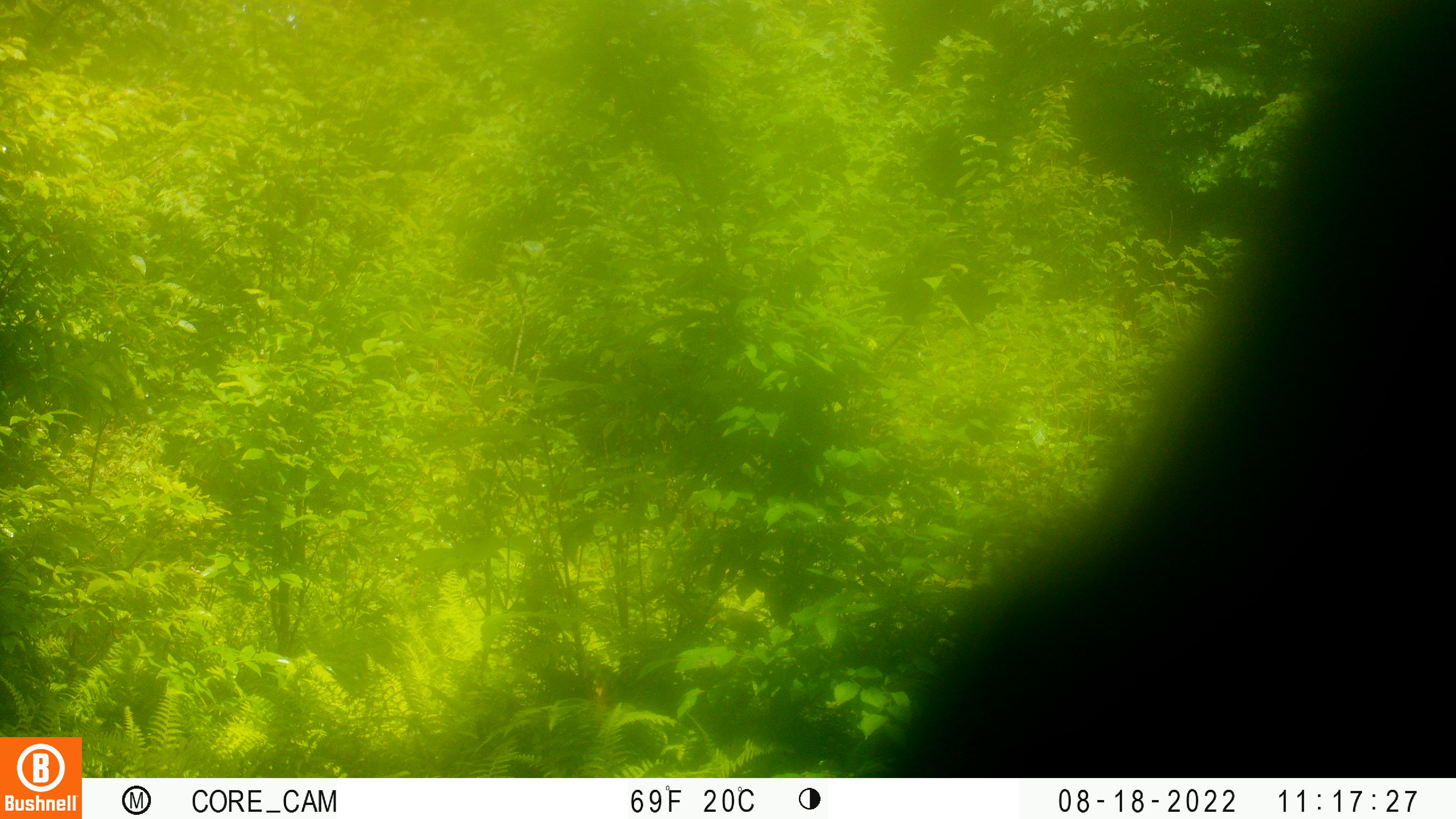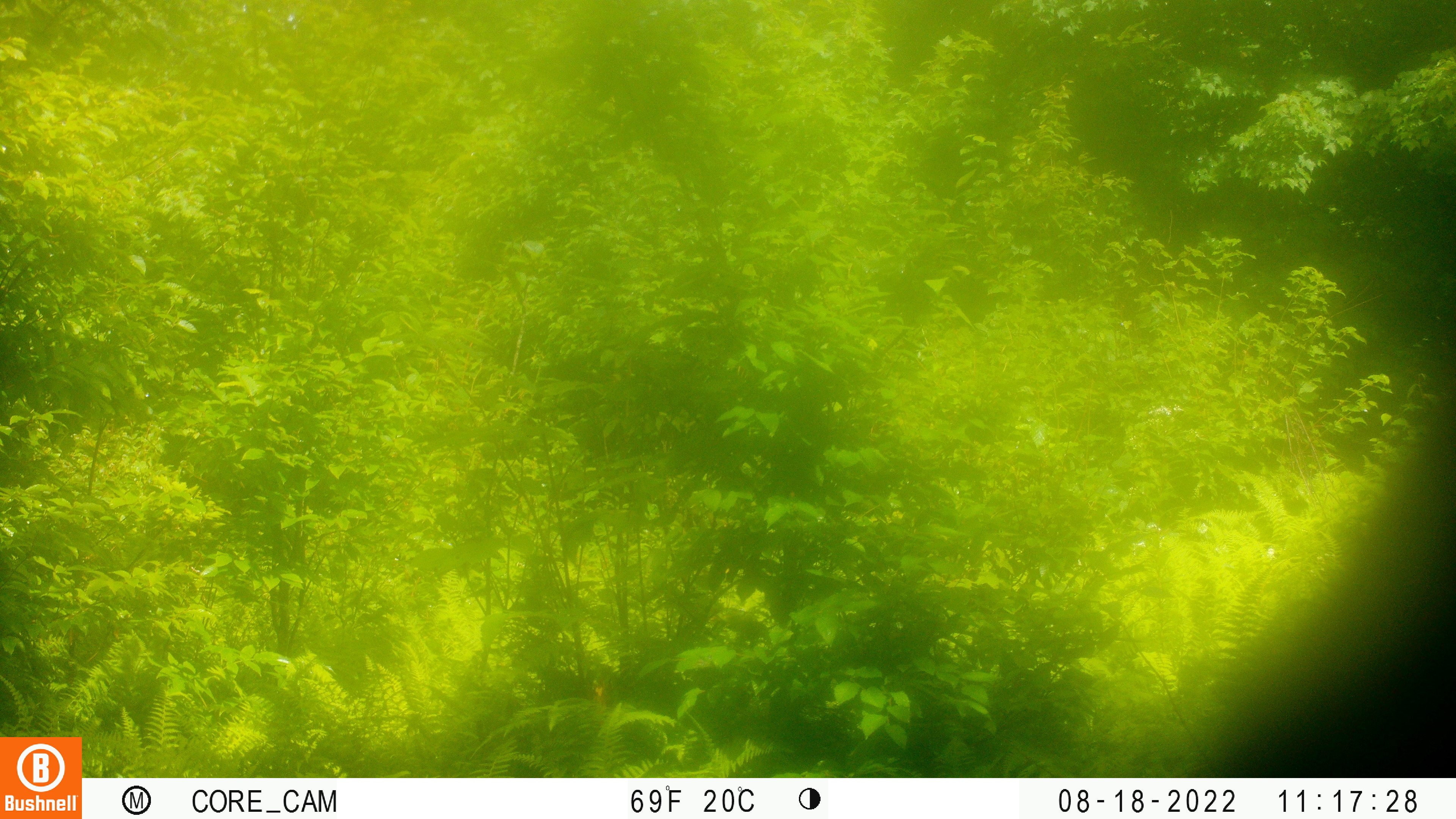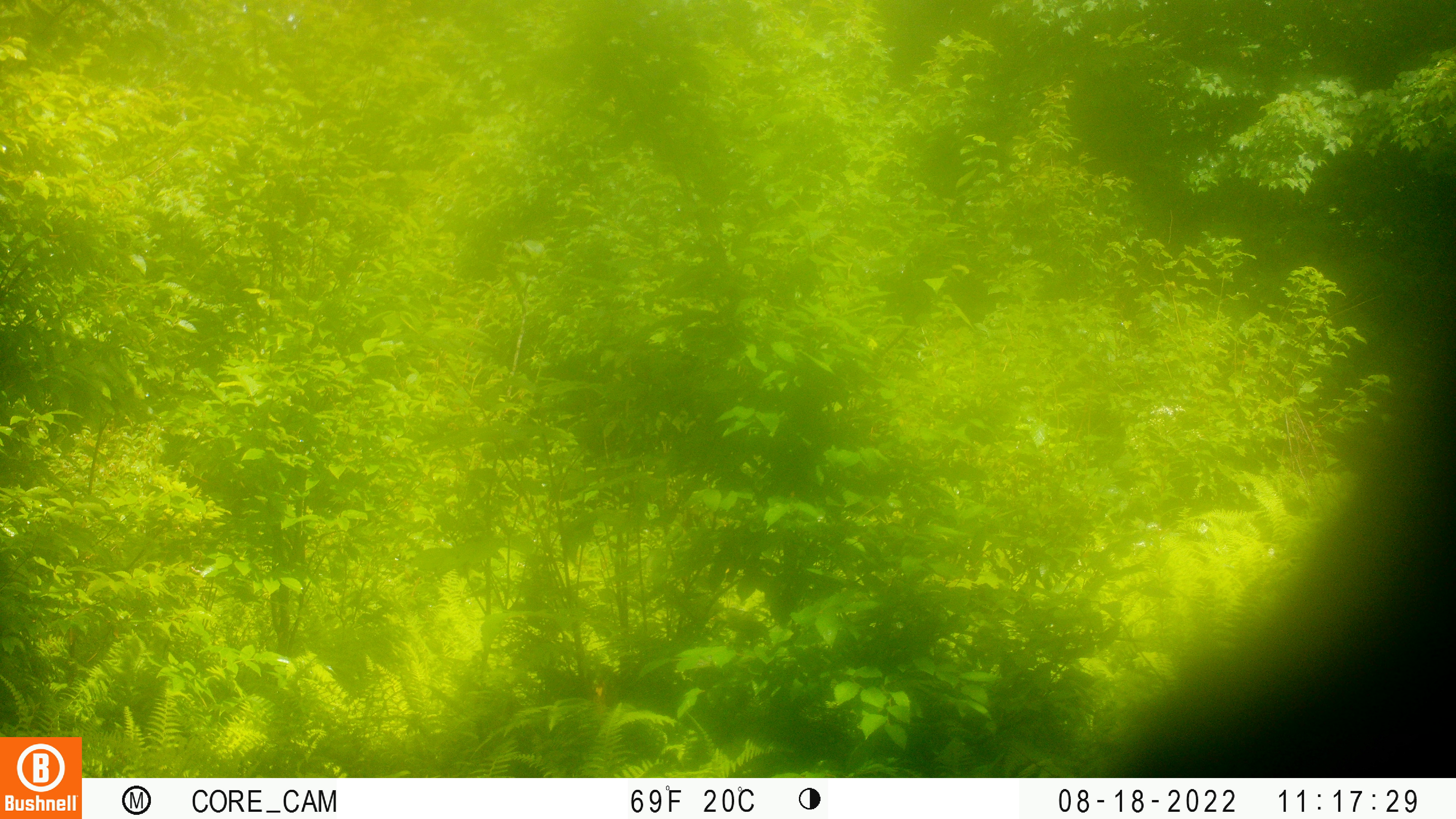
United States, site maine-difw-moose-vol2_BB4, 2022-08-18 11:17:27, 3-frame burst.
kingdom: Animalia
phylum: Chordata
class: Mammalia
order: Artiodactyla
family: Cervidae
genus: Alces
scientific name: Alces alces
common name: moose